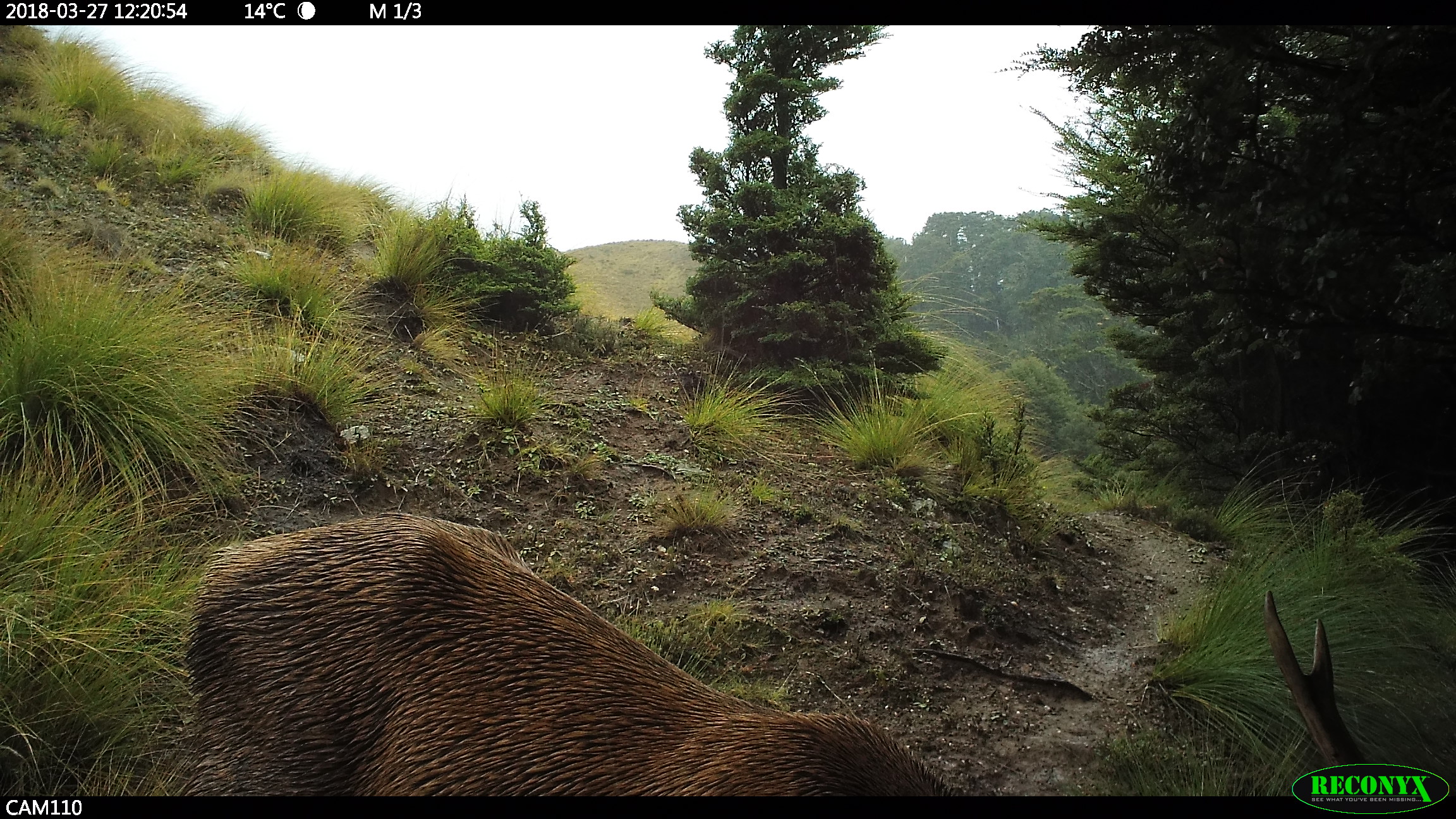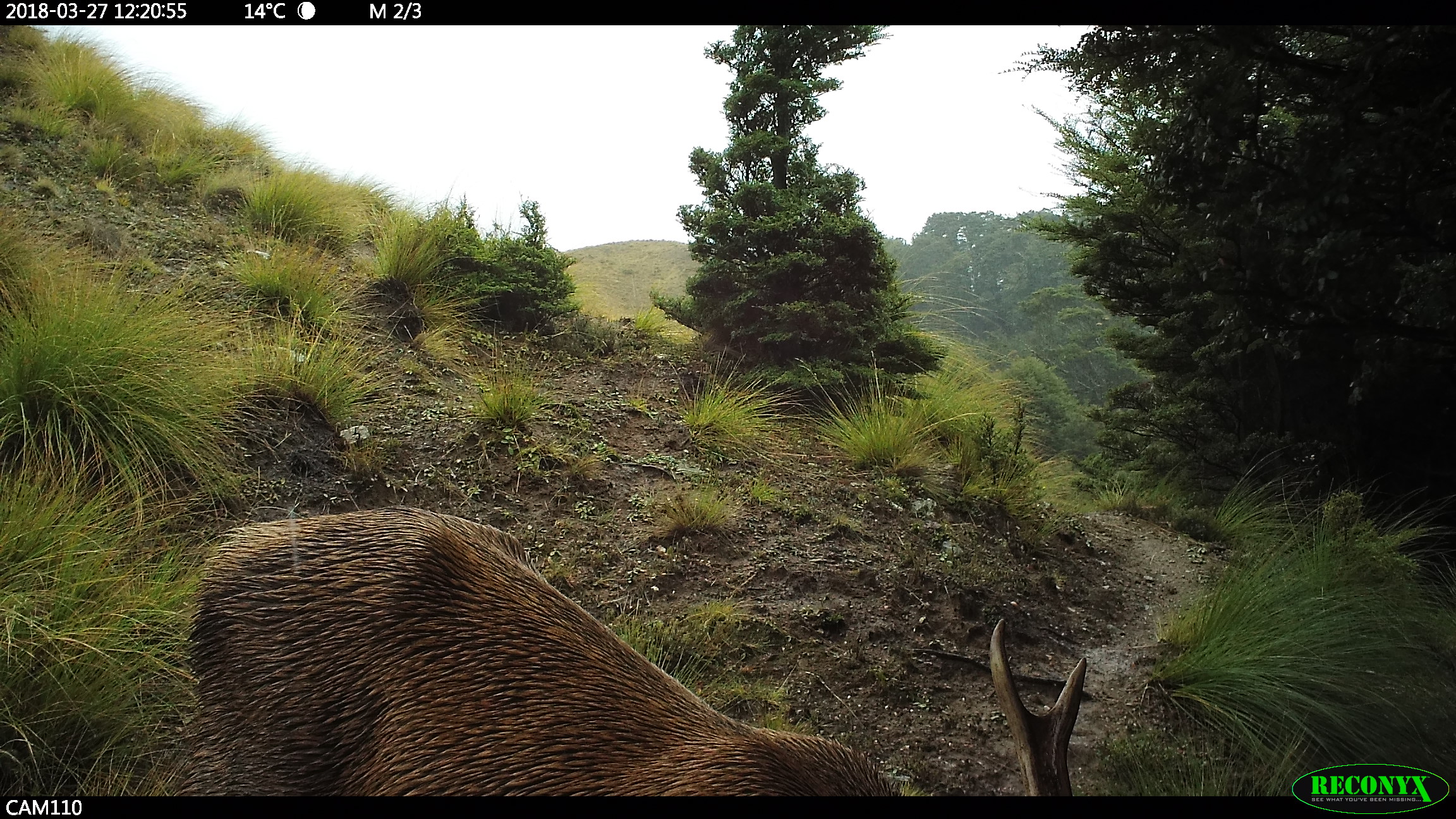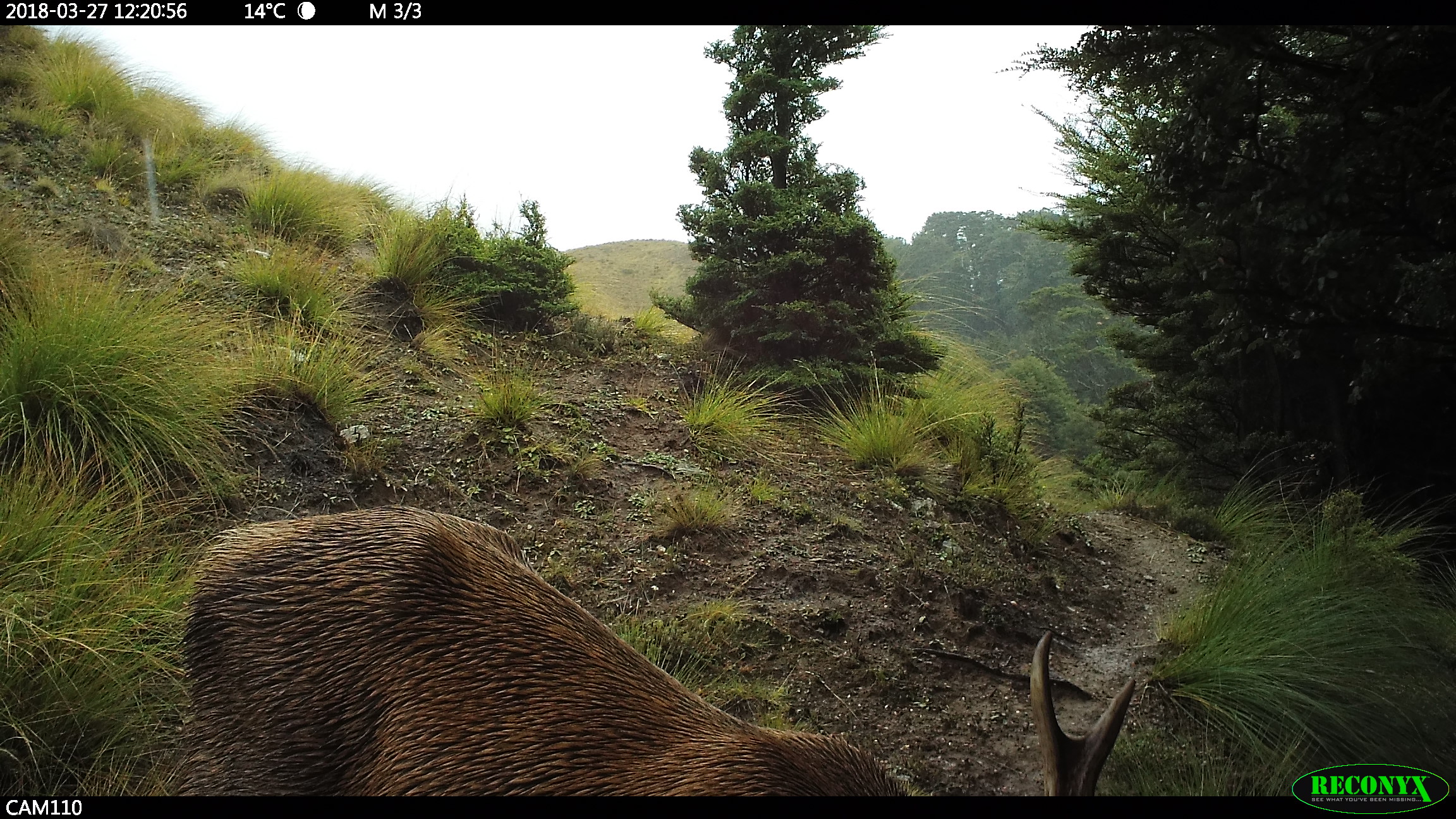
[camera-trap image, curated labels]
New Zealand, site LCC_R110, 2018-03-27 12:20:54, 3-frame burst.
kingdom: Animalia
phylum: Chordata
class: Mammalia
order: Artiodactyla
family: Cervidae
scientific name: Cervidae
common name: deer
Deer (Cervidae).